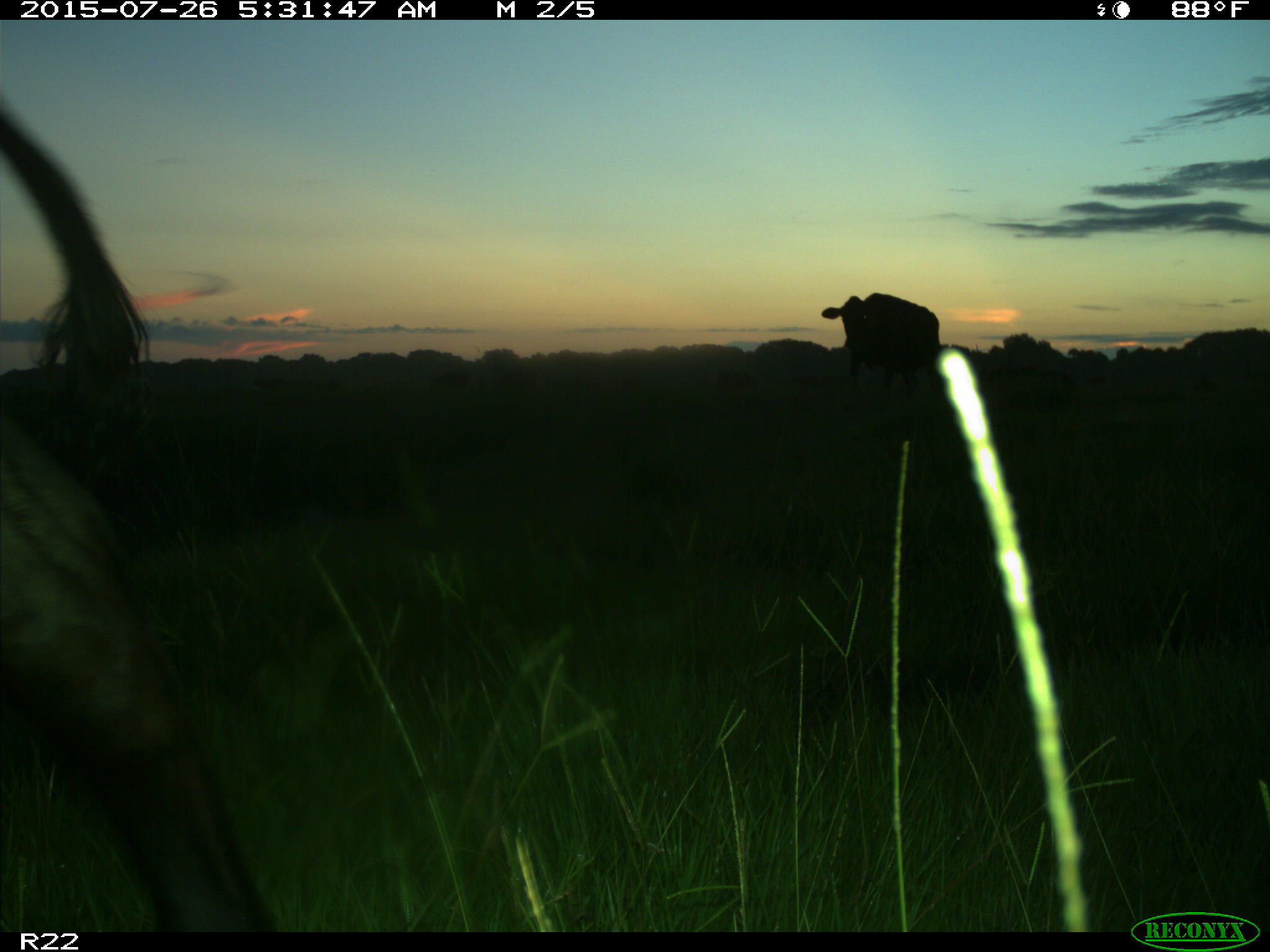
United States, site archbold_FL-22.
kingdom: Animalia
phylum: Chordata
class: Mammalia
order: Artiodactyla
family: Bovidae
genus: Bos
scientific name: Bos taurus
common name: domestic cow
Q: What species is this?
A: Bos taurus (domestic cow).